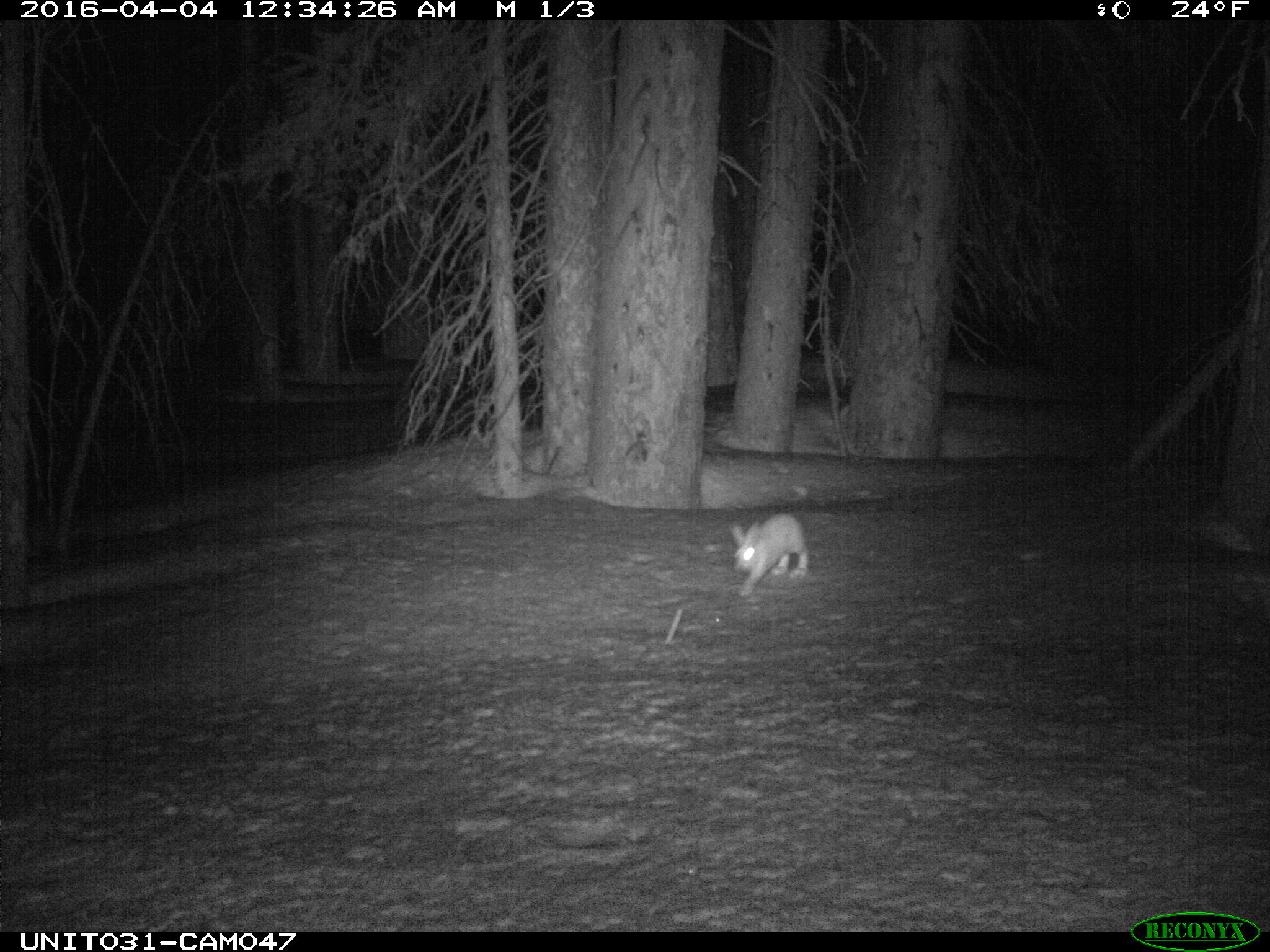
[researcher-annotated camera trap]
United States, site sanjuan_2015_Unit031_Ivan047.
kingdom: Animalia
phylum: Chordata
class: Mammalia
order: Lagomorpha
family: Leporidae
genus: Lepus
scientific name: Lepus americanus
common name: snowshoe hare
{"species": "Lepus americanus (snowshoe hare)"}